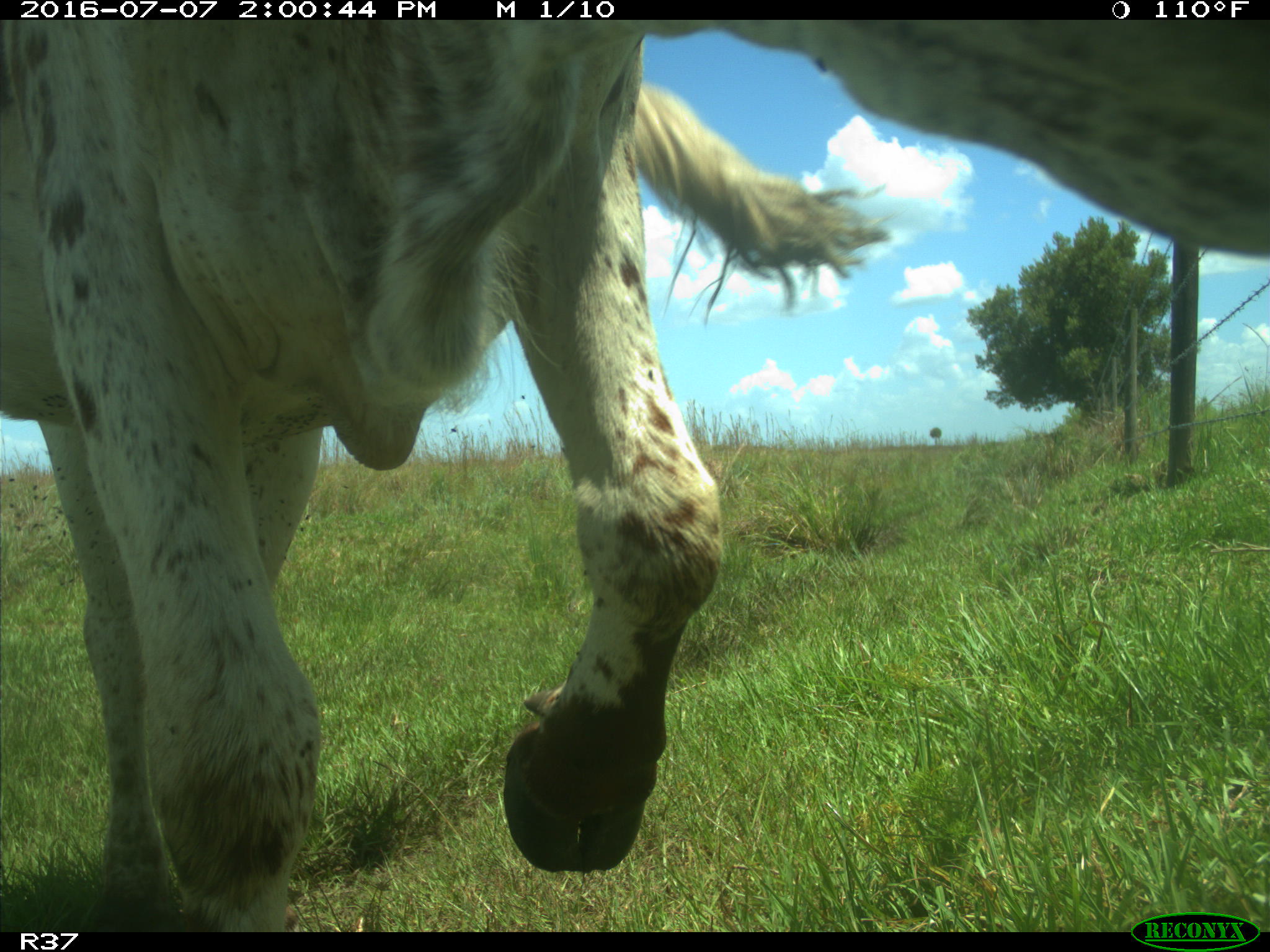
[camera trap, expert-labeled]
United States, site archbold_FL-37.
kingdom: Animalia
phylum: Chordata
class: Mammalia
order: Artiodactyla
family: Bovidae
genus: Bos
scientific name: Bos taurus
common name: domestic cow